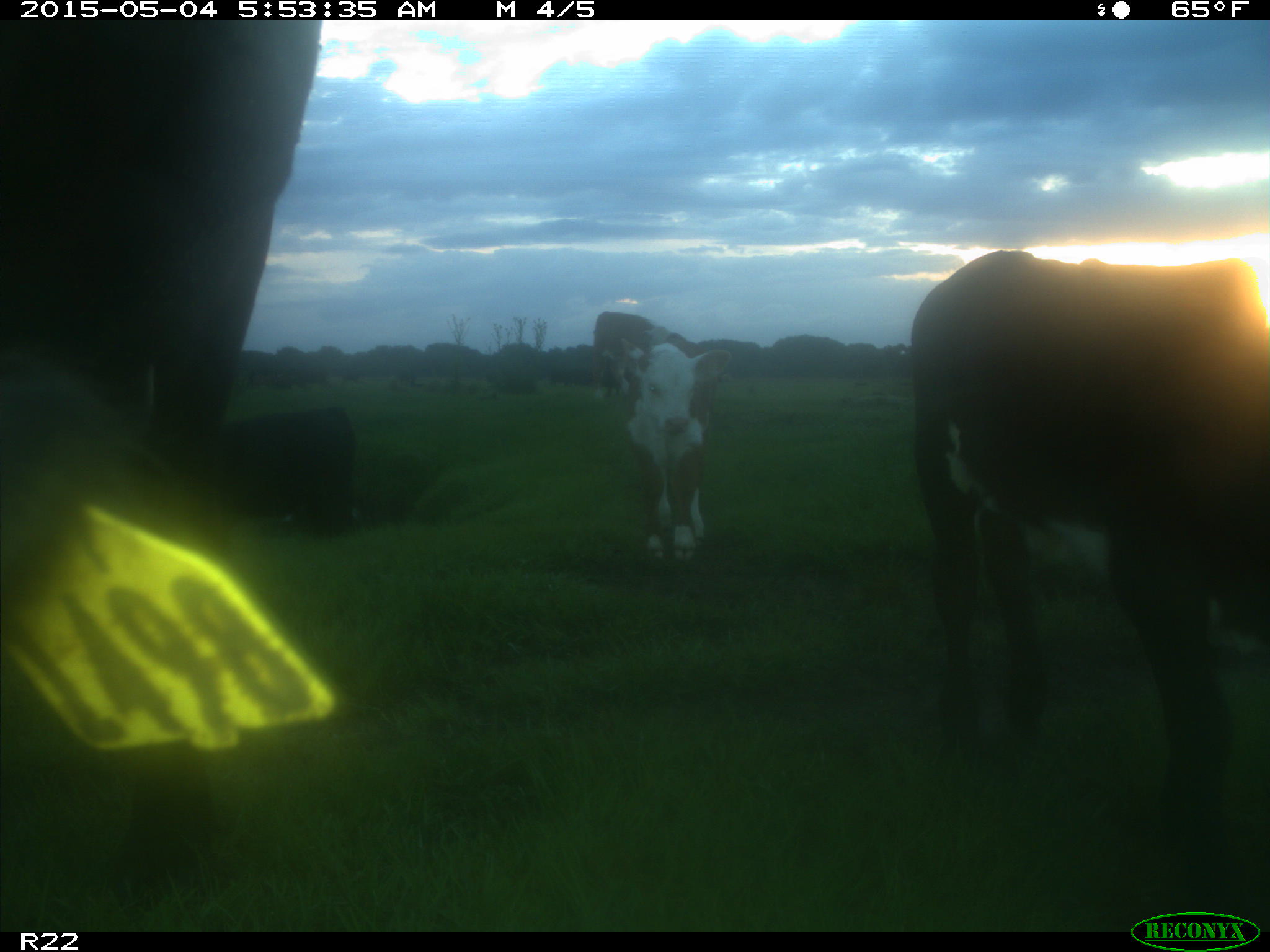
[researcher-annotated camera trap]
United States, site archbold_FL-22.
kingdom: Animalia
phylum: Chordata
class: Mammalia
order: Artiodactyla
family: Bovidae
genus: Bos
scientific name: Bos taurus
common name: domestic cow